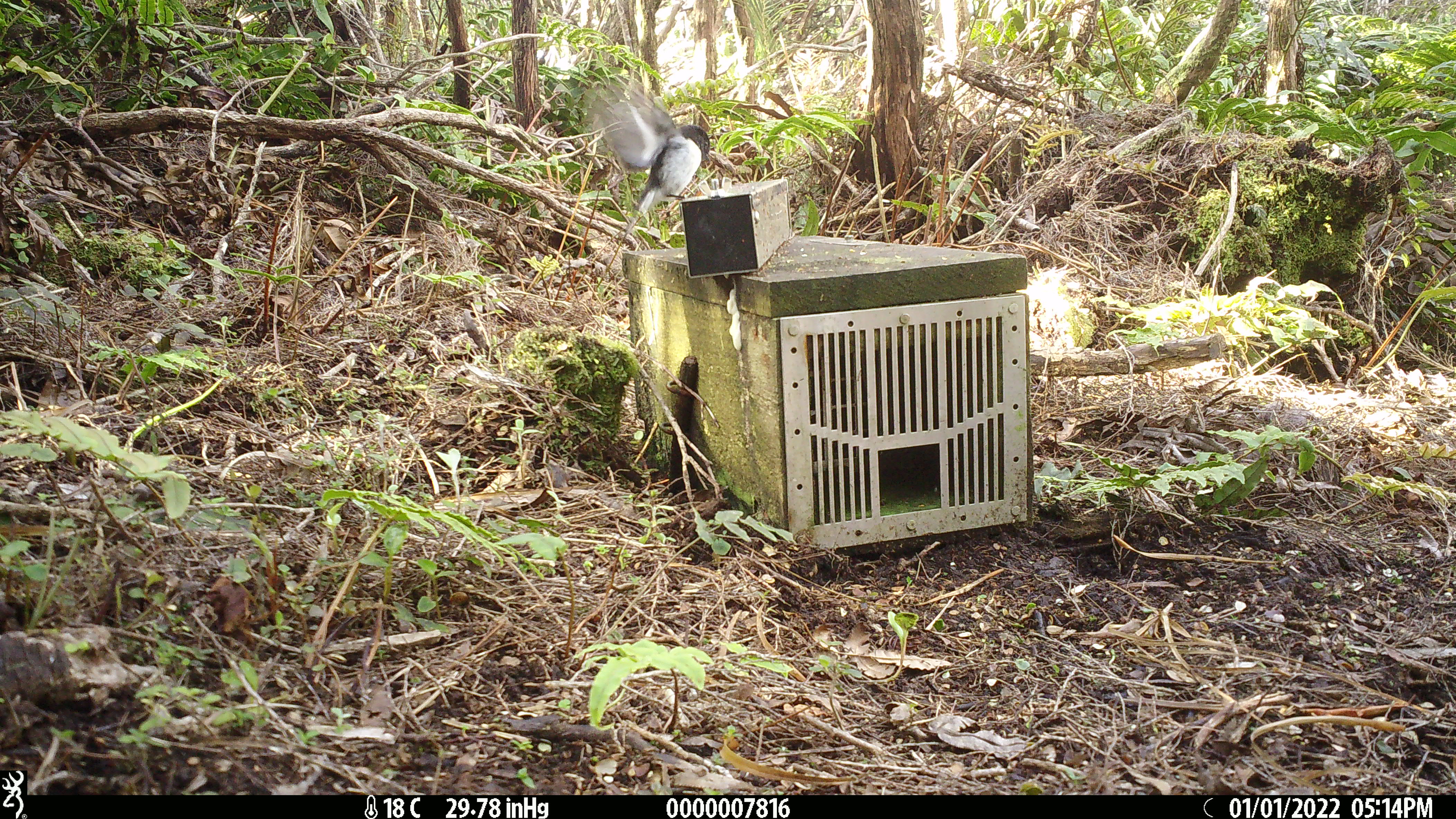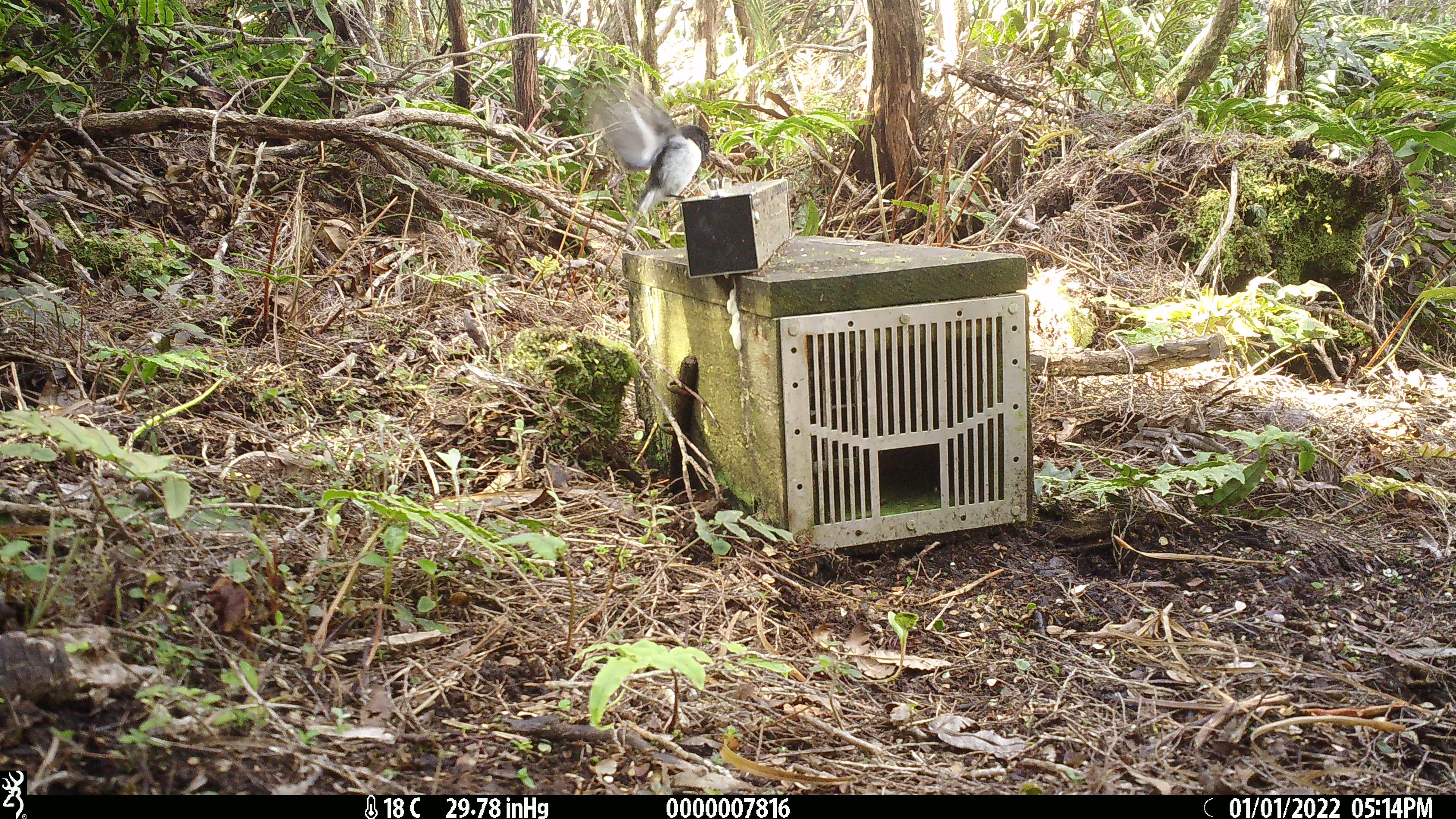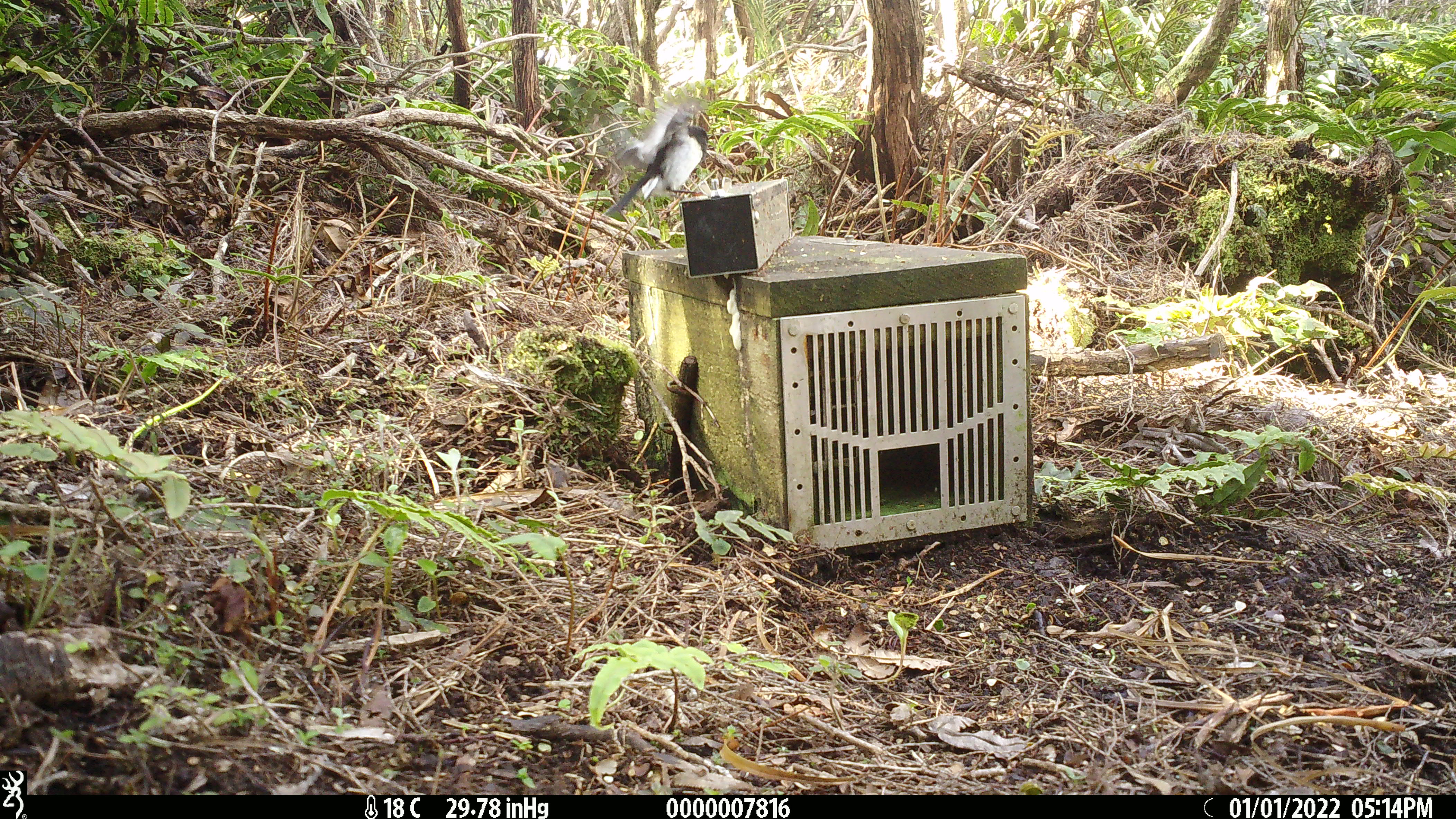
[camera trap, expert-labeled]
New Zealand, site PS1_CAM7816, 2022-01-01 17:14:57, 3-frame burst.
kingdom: Animalia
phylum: Chordata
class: Aves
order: Passeriformes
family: Petroicidae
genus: Petroica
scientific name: Petroica macrocephala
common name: tomtit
Tomtit (Petroica macrocephala).